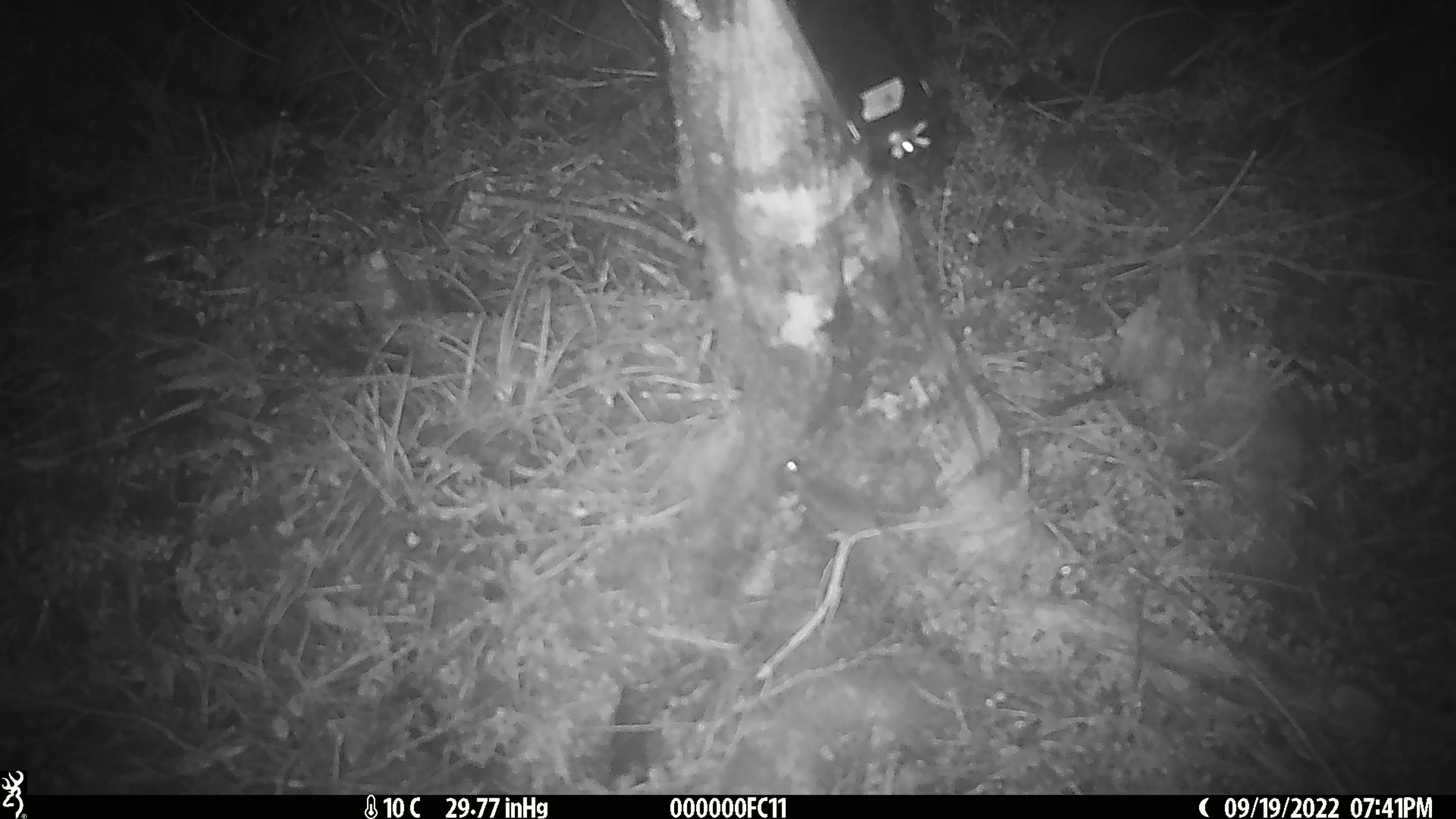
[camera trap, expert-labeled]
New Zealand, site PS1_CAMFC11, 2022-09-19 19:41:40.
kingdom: Animalia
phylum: Chordata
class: Mammalia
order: Rodentia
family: Muridae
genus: Mus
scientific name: Mus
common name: mouse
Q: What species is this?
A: Mouse (Mus).